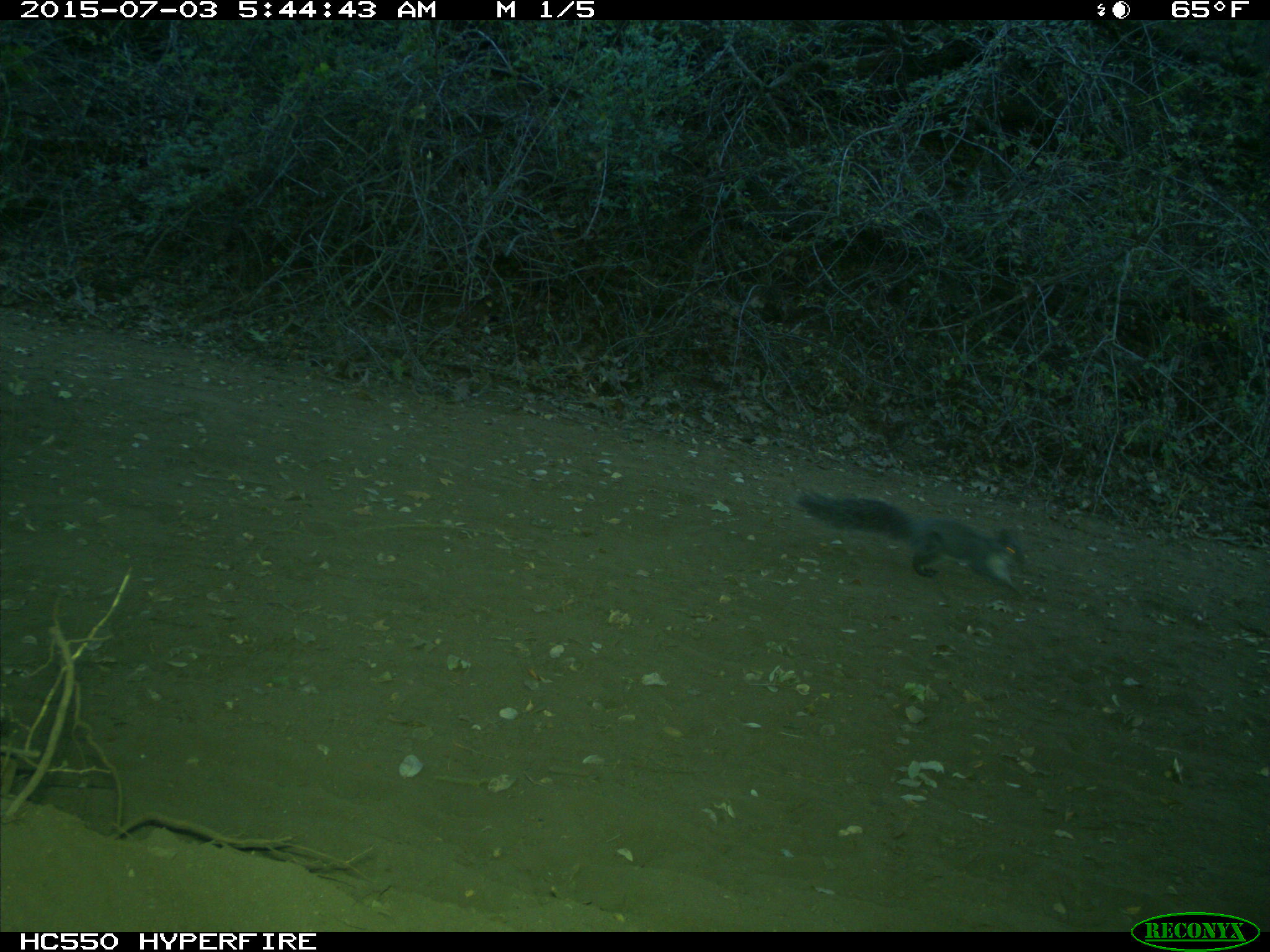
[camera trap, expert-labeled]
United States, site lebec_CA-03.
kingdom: Animalia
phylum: Chordata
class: Mammalia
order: Rodentia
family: Sciuridae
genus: Sciurus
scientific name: Sciurus carolinensis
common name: eastern gray squirrel